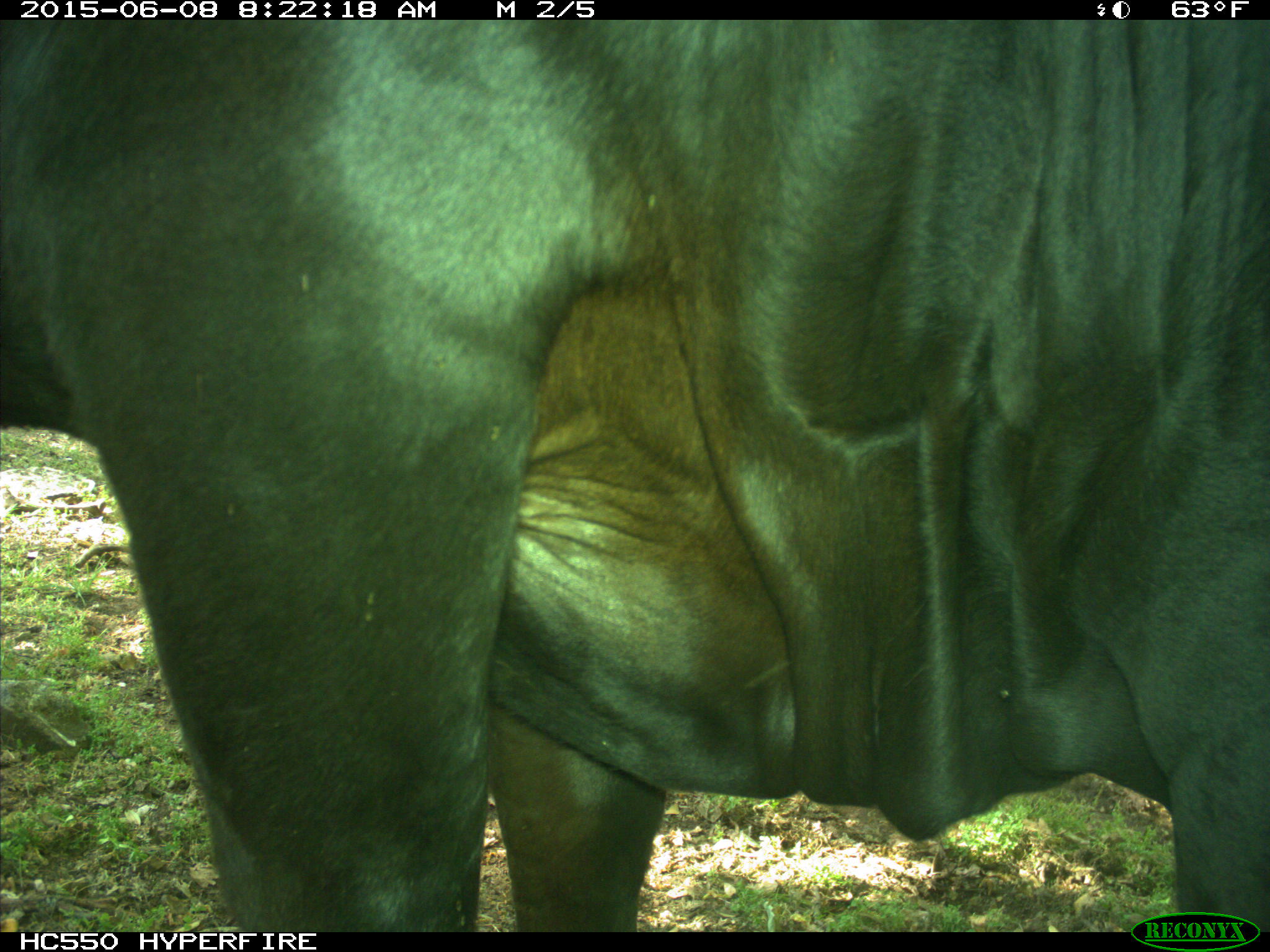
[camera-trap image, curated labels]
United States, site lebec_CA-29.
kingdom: Animalia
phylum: Chordata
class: Mammalia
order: Artiodactyla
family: Bovidae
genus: Bos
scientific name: Bos taurus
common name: domestic cow